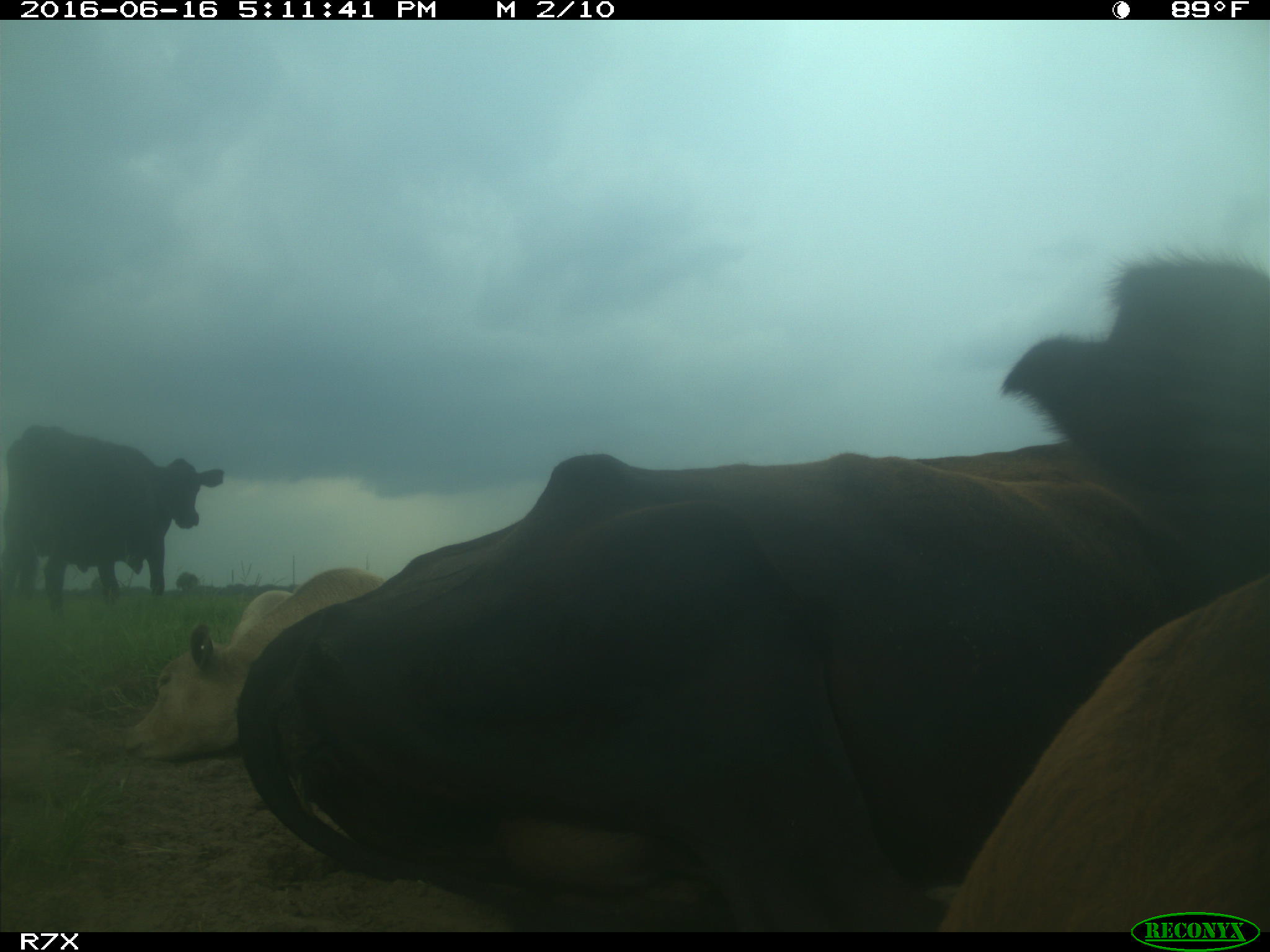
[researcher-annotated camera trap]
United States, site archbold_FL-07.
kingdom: Animalia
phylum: Chordata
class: Mammalia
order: Artiodactyla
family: Bovidae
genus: Bos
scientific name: Bos taurus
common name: domestic cow